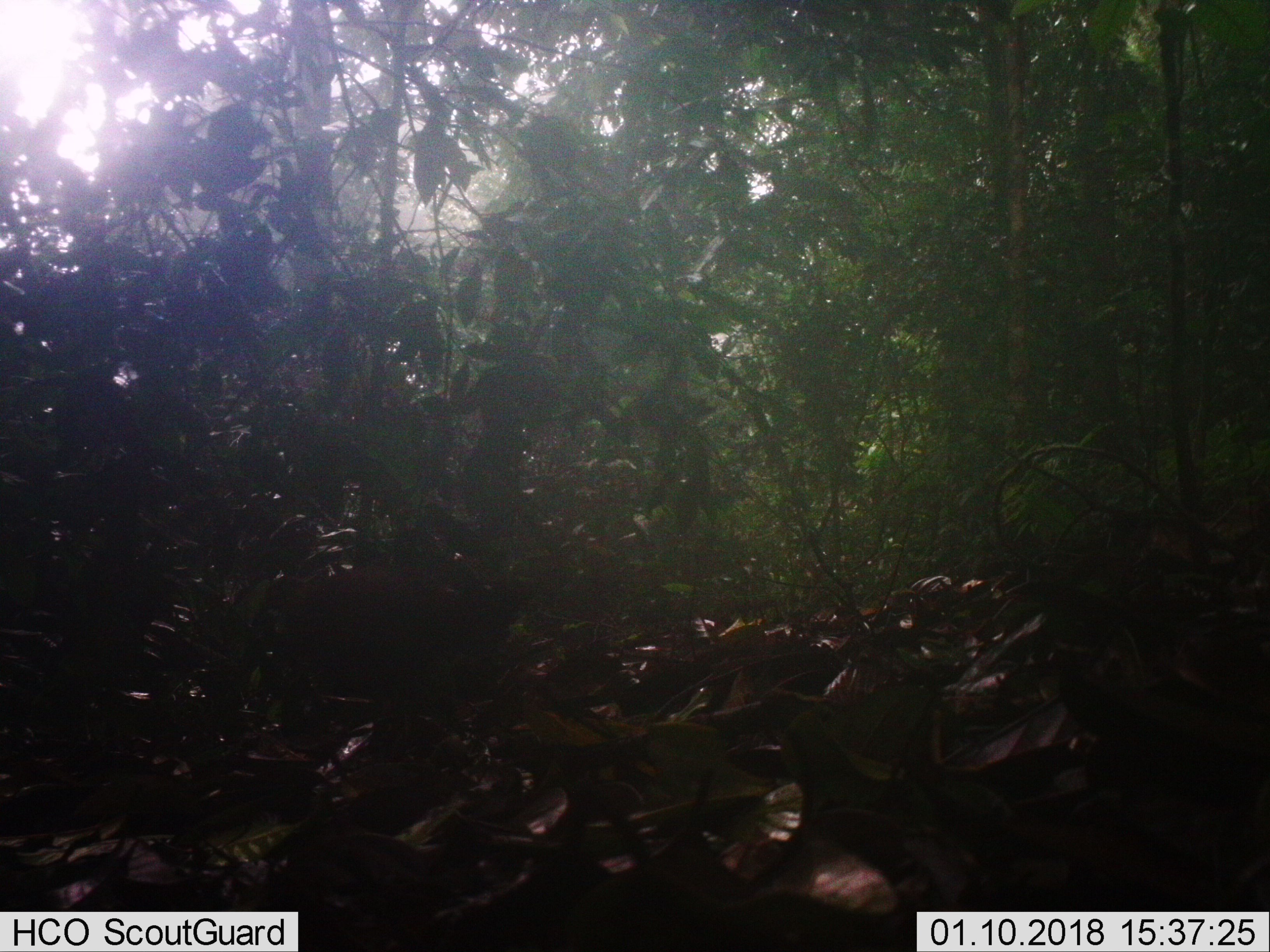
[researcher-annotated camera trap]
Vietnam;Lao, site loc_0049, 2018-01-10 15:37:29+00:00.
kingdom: Animalia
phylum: Chordata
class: Aves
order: Galliformes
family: Phasianidae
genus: Gallus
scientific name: Gallus gallus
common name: red junglefowl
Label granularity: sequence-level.